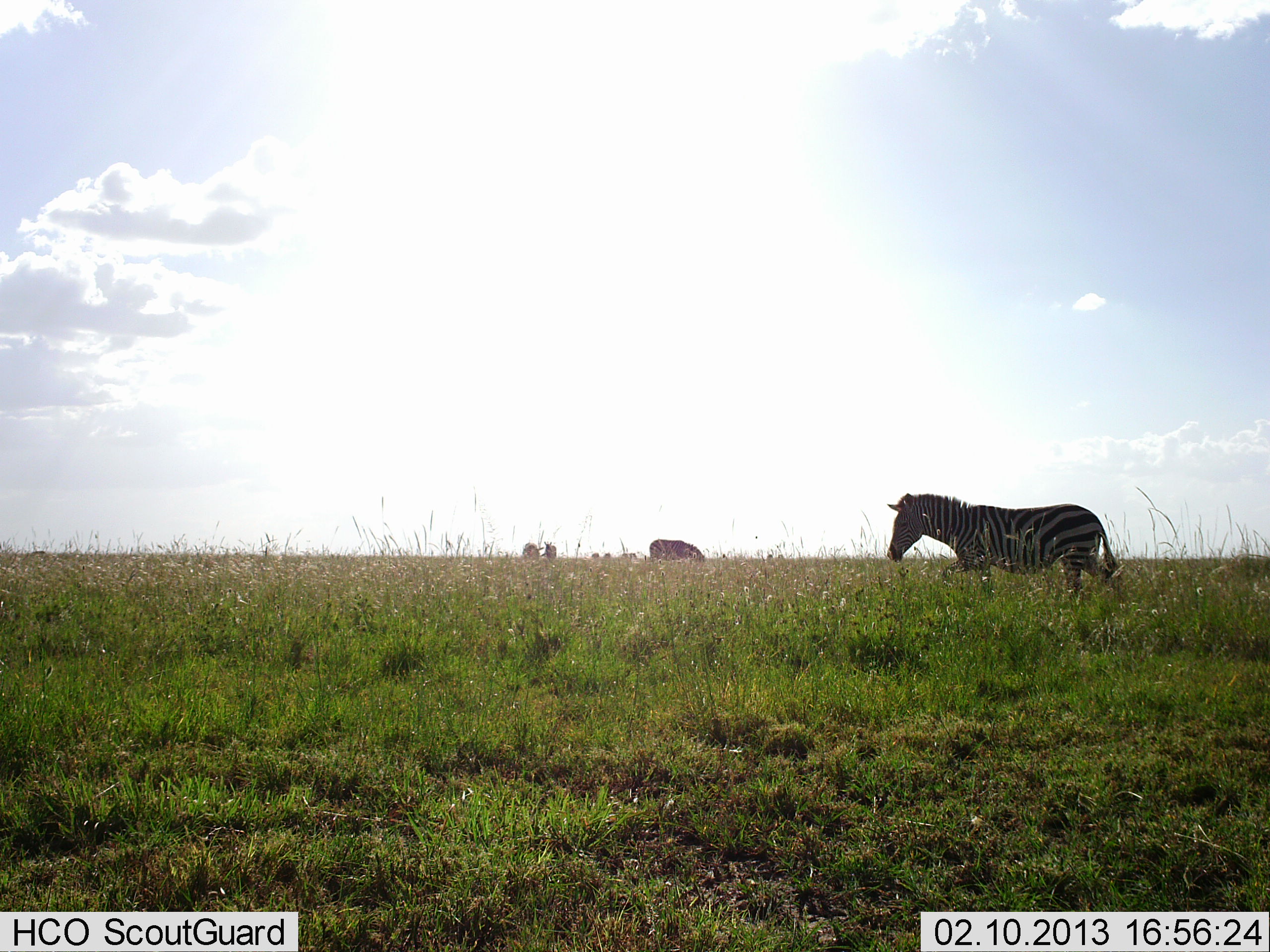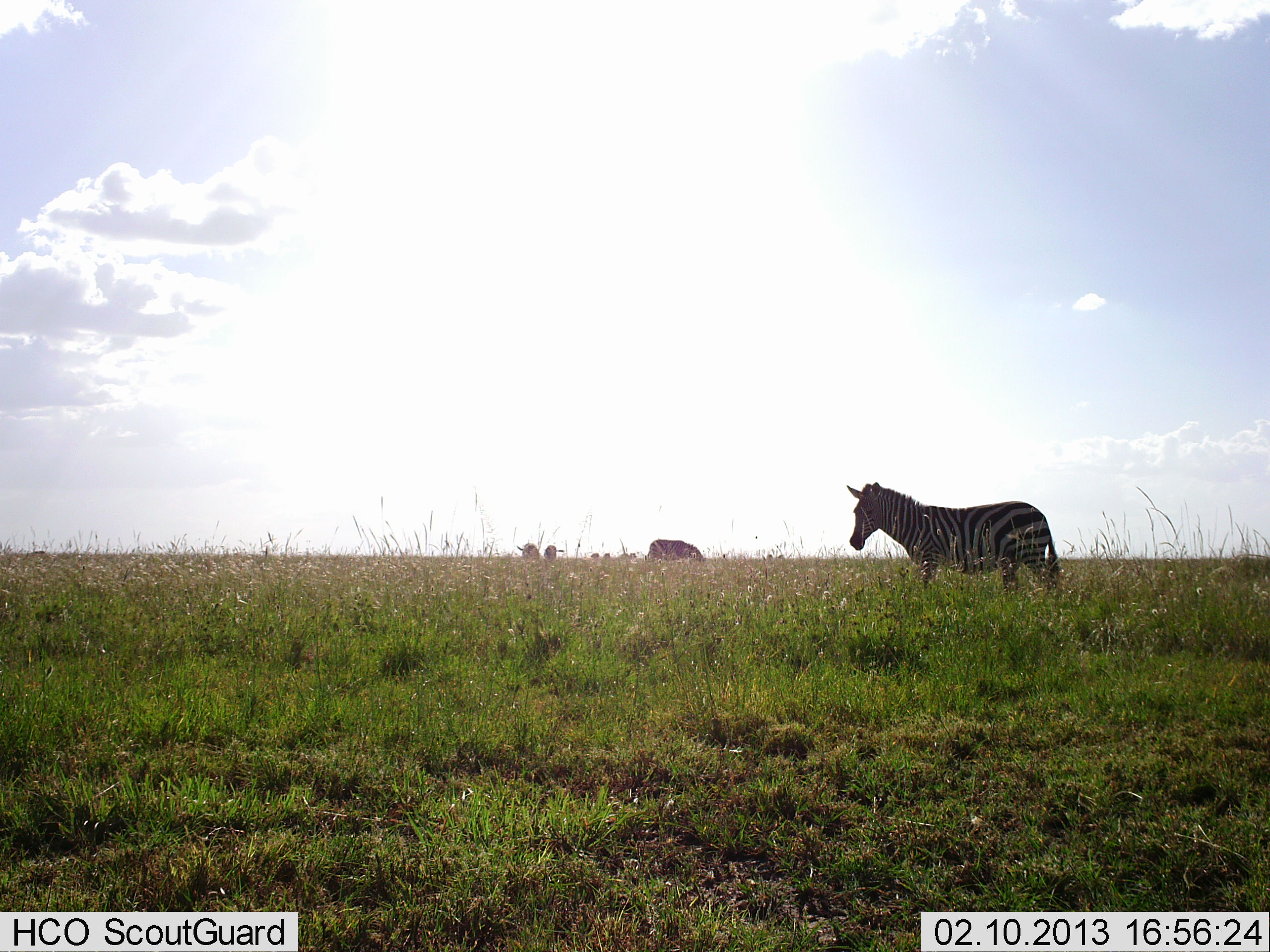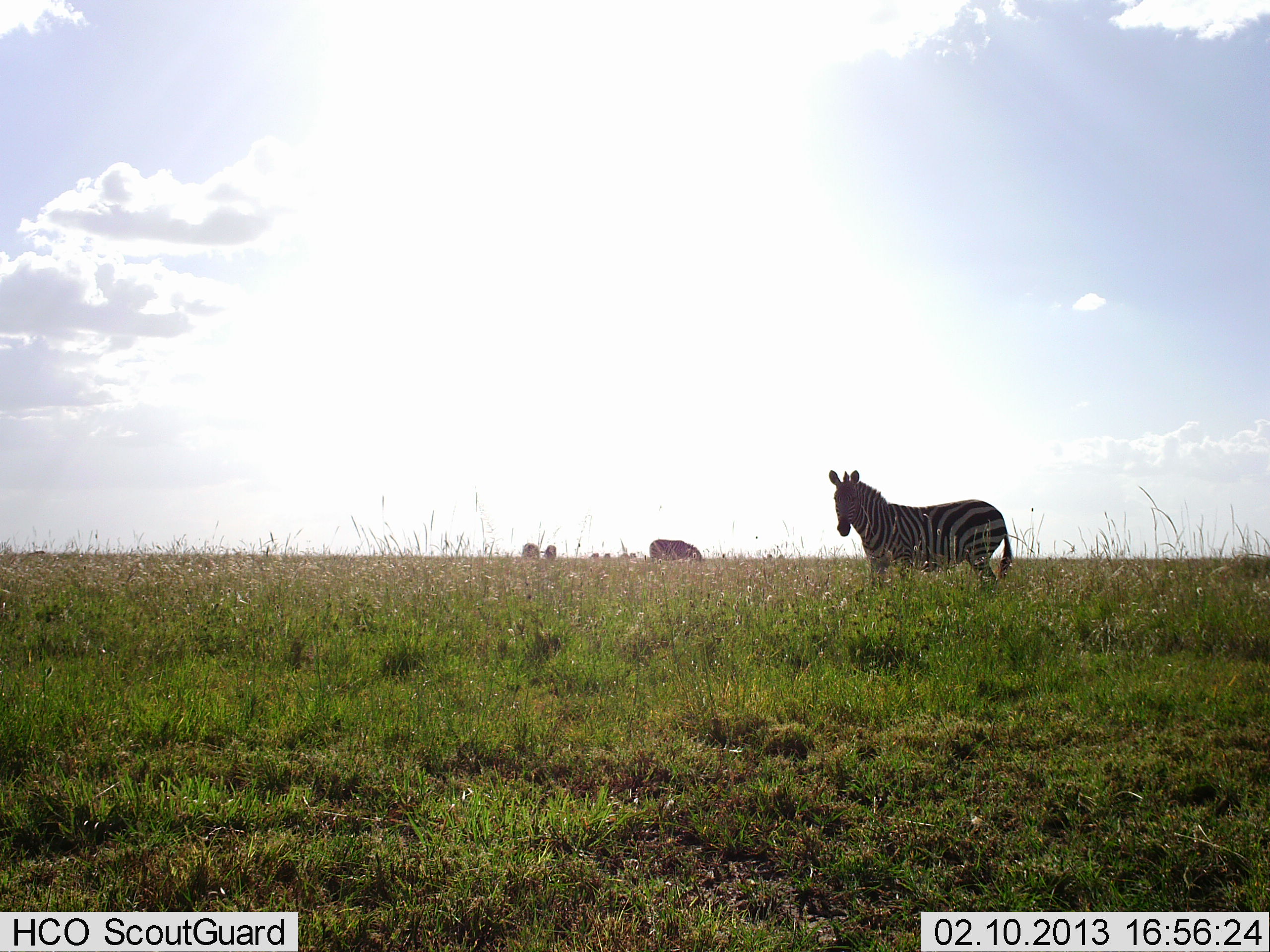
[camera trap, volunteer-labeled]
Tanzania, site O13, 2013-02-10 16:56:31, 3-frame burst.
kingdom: Animalia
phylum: Chordata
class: Mammalia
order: Perissodactyla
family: Equidae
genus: Equus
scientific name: Equus quagga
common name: plains zebra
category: zebra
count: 4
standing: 38%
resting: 0%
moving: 79%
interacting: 0%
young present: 0%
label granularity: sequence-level